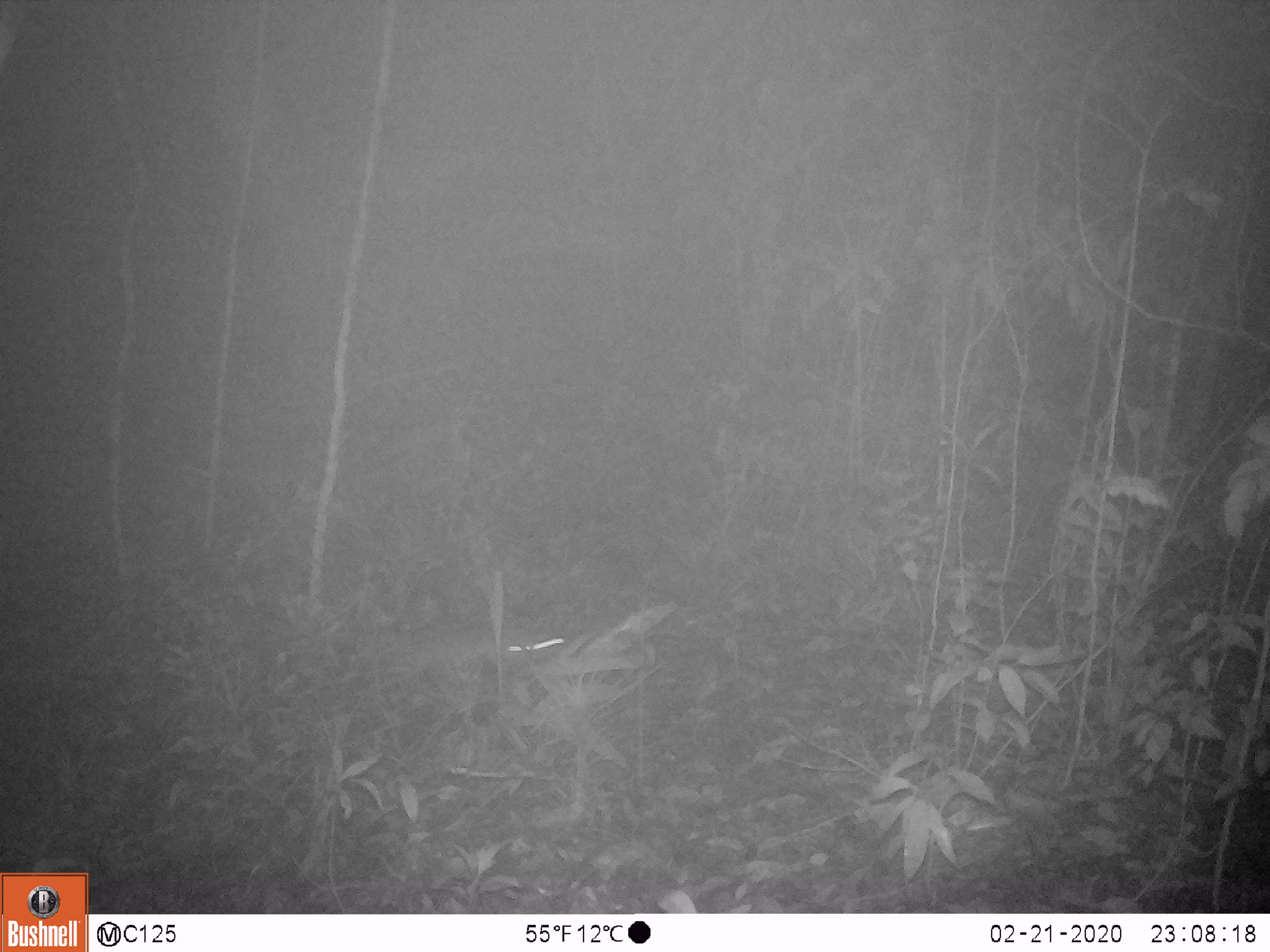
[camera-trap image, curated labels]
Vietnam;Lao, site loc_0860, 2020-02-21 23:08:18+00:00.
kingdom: Animalia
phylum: Chordata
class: Mammalia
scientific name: Mammalia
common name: mammal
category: unidentified small mammal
Unidentified small mammal (mammal) (Mammalia). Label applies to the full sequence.